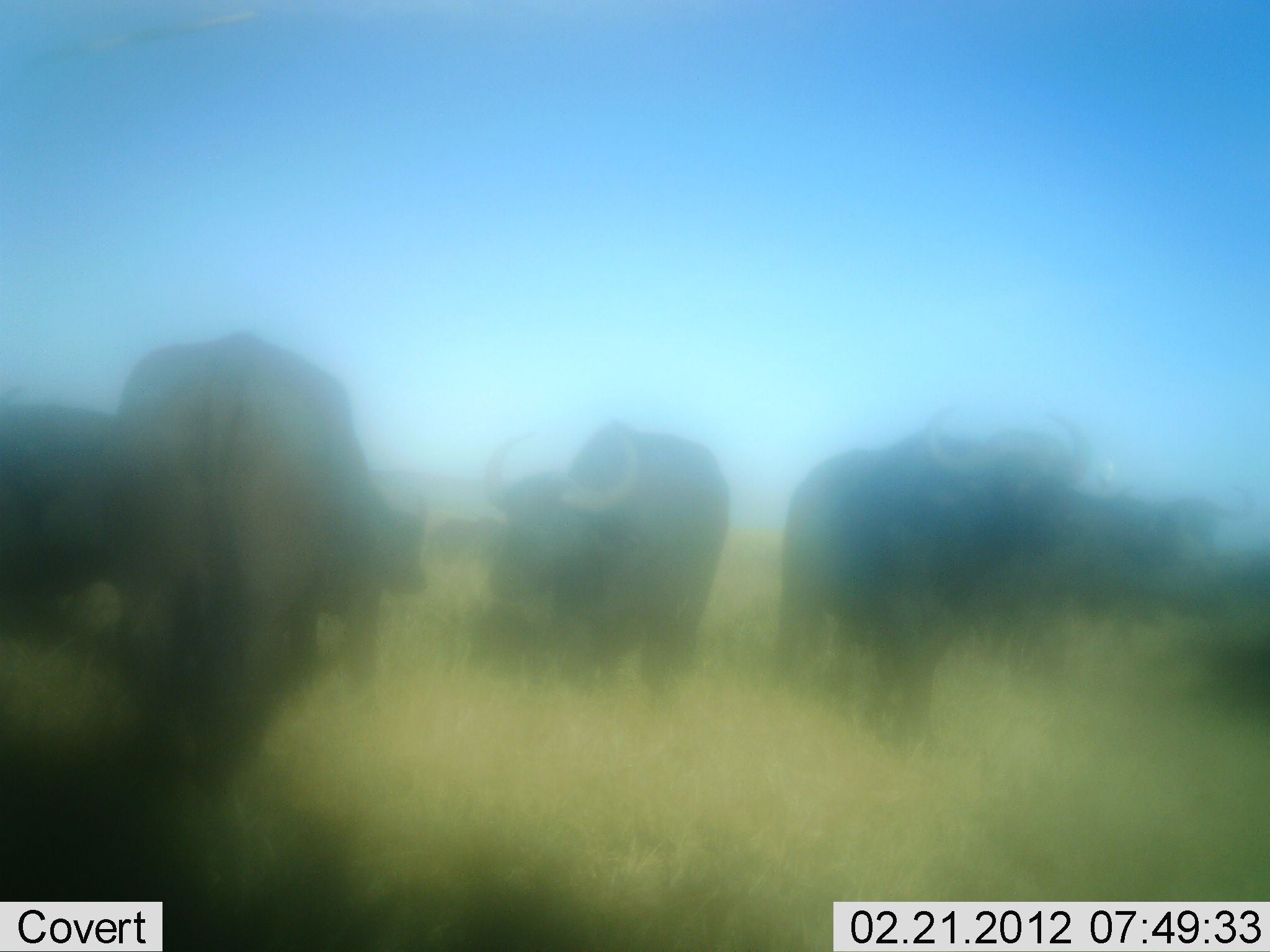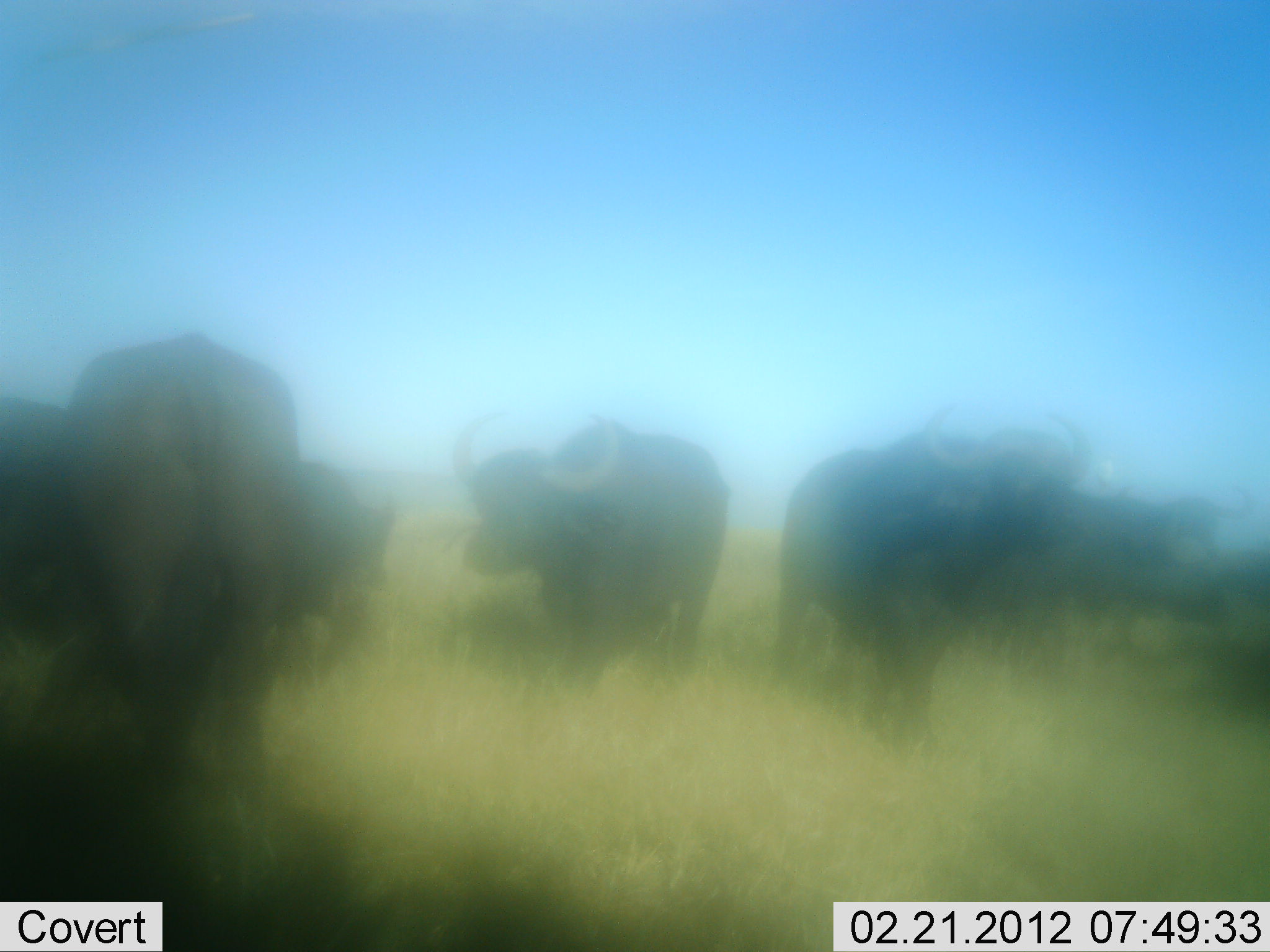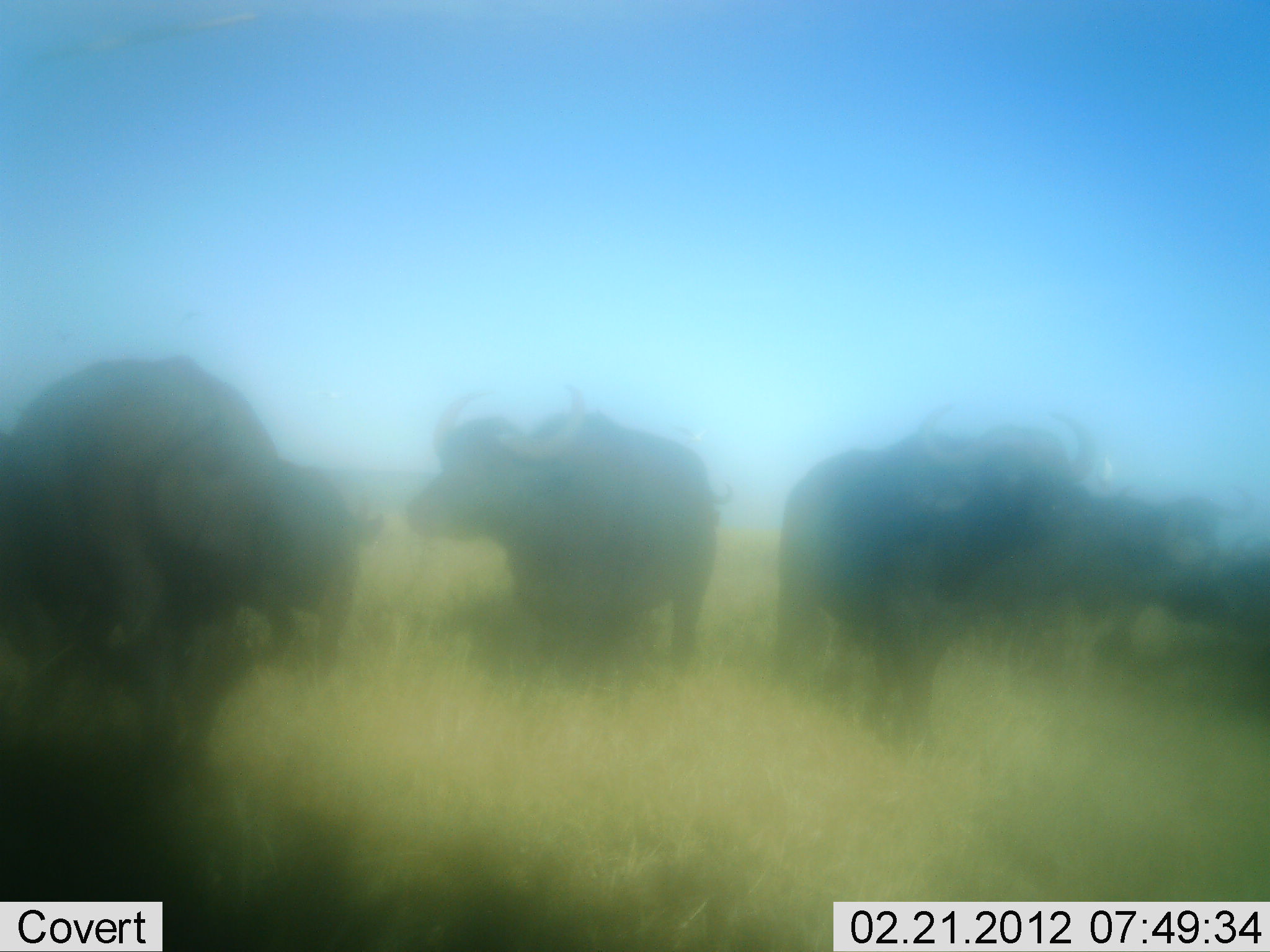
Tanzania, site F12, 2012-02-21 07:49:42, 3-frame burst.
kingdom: Animalia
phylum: Chordata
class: Mammalia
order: Artiodactyla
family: Bovidae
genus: Syncerus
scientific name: Syncerus caffer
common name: cape buffalo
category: buffalo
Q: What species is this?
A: Buffalo (cape buffalo) (Syncerus caffer).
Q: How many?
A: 6.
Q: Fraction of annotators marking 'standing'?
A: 77%.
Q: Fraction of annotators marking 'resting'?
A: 0%.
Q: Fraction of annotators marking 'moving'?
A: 46%.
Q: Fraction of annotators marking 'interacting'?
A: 0%.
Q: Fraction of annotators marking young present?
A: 0%.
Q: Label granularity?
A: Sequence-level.